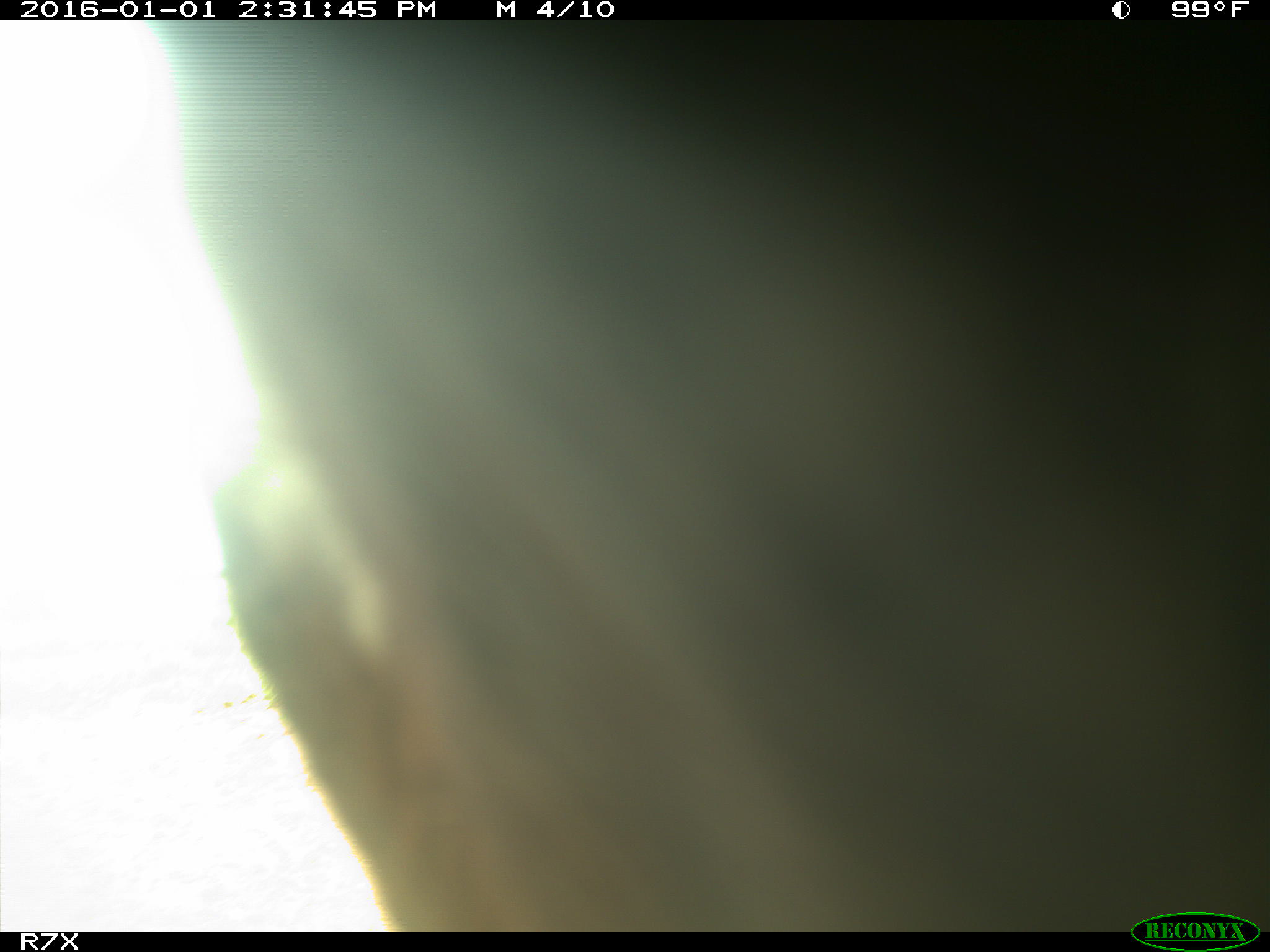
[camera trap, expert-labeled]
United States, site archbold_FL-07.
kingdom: Animalia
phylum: Chordata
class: Mammalia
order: Artiodactyla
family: Bovidae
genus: Bos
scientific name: Bos taurus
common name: domestic cow